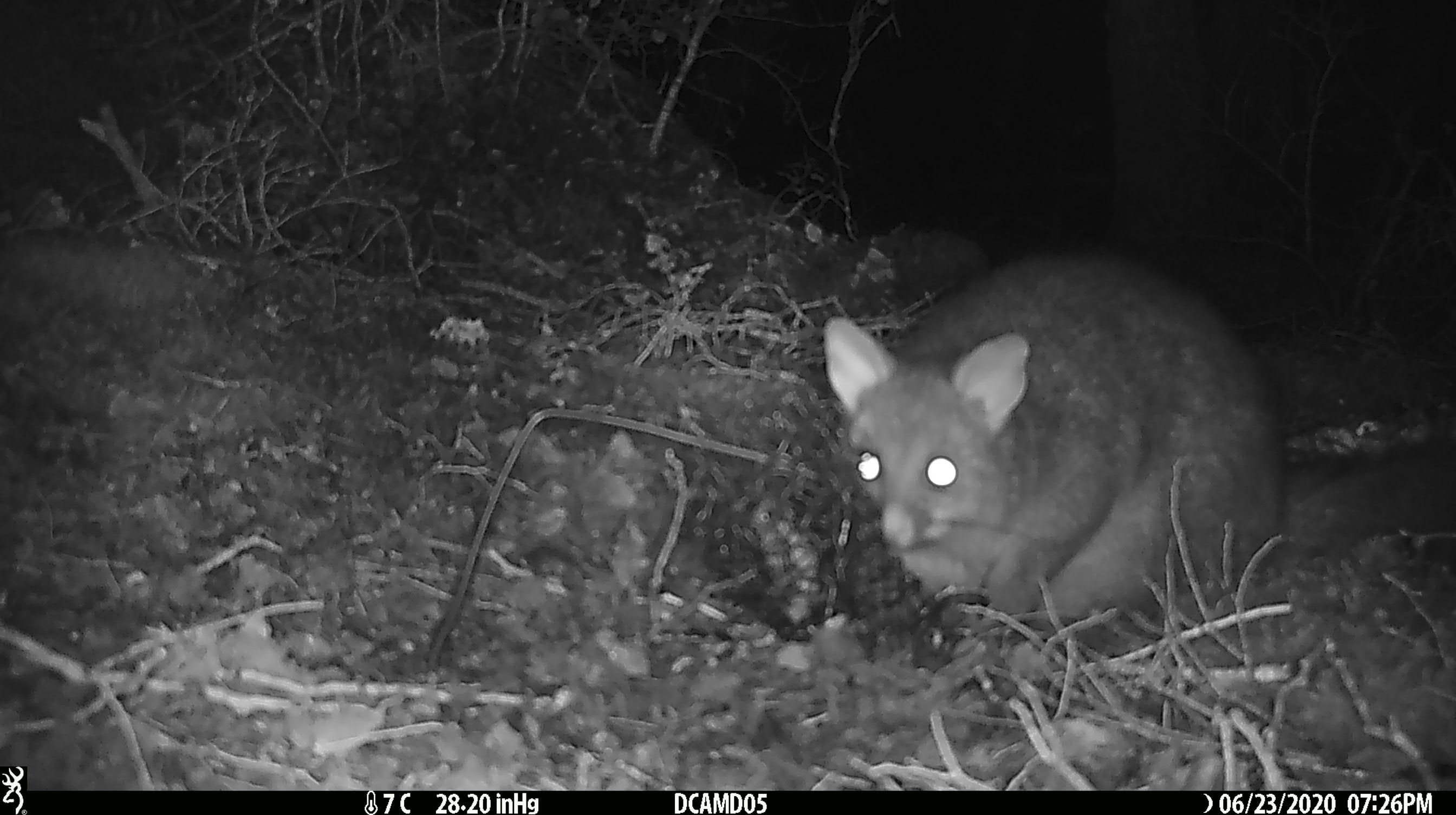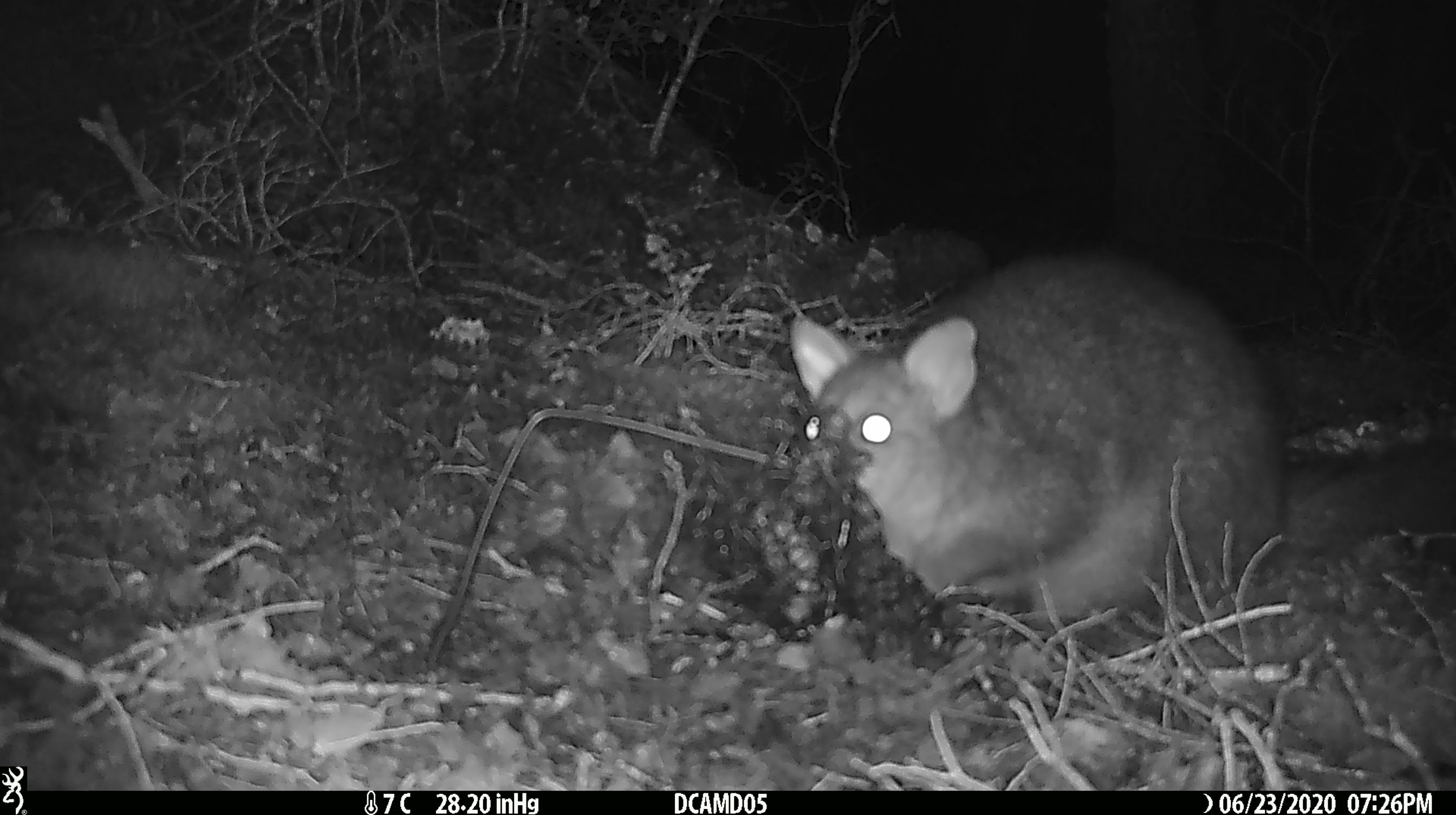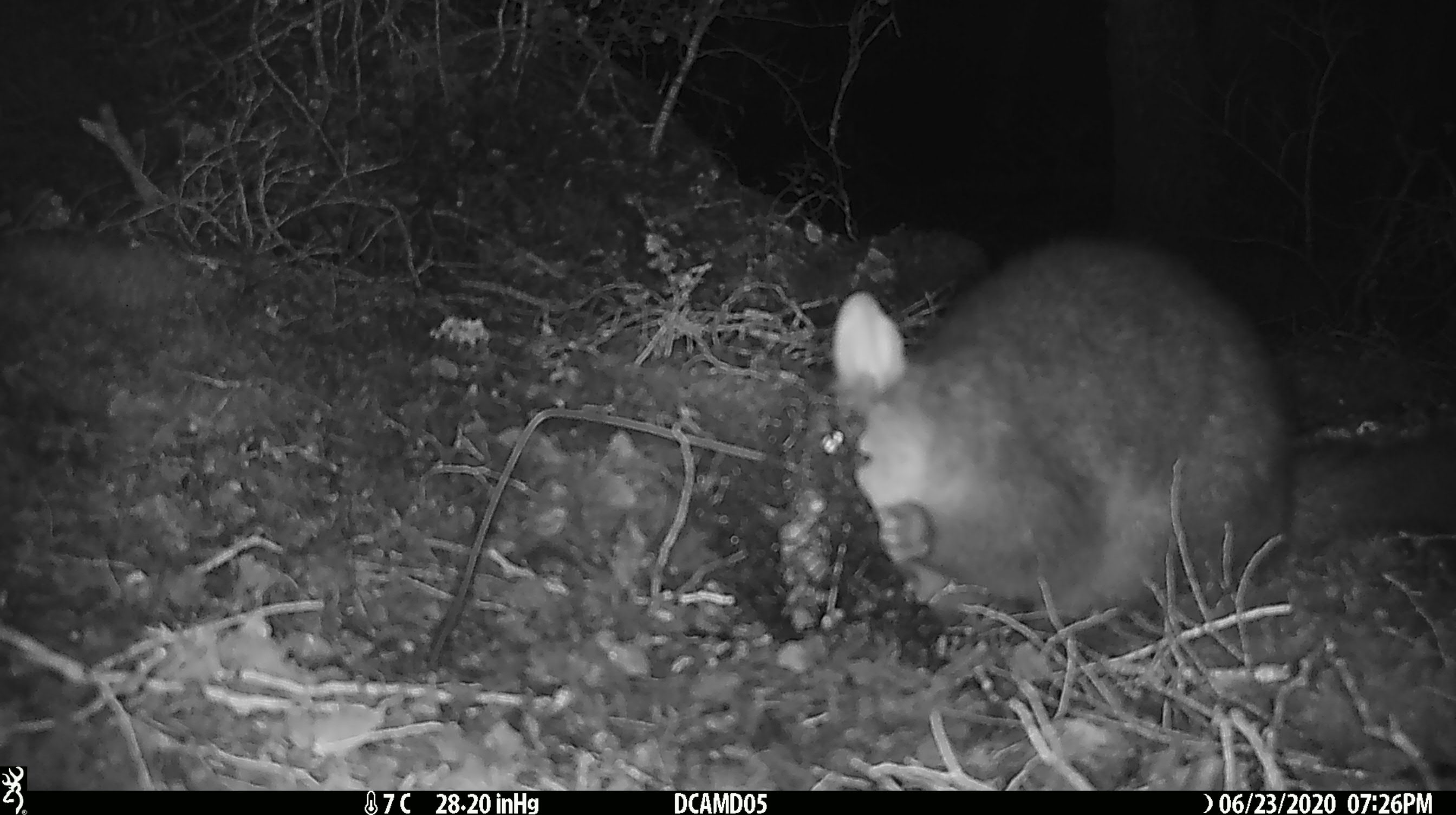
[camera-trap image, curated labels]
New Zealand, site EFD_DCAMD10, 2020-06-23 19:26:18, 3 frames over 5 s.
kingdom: Animalia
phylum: Chordata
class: Mammalia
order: Diprotodontia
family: Phalangeridae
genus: Trichosurus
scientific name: Trichosurus vulpecula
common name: common brushtail possum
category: possum